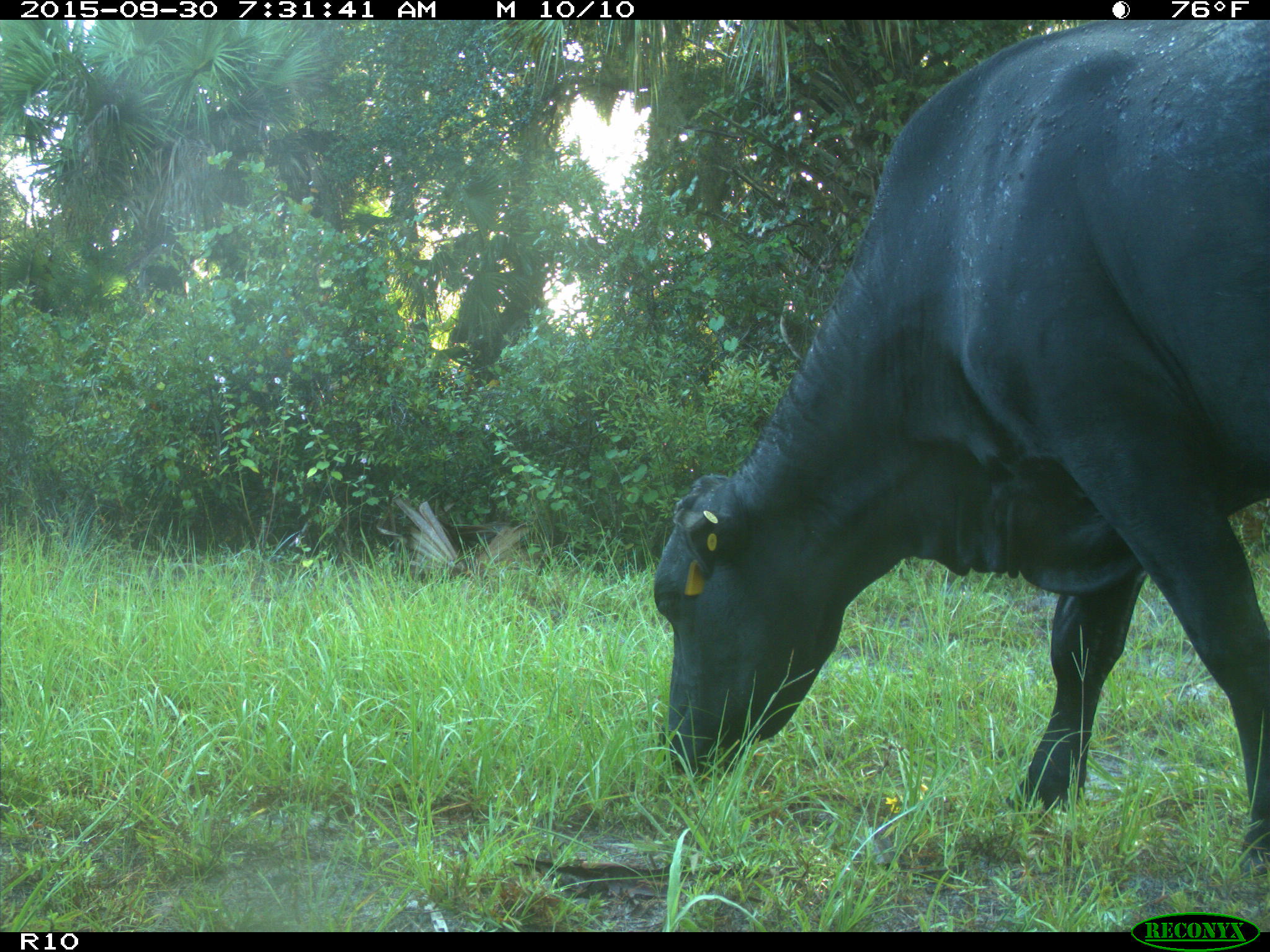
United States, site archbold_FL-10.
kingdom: Animalia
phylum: Chordata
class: Mammalia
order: Artiodactyla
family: Bovidae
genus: Bos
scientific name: Bos taurus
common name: domestic cow